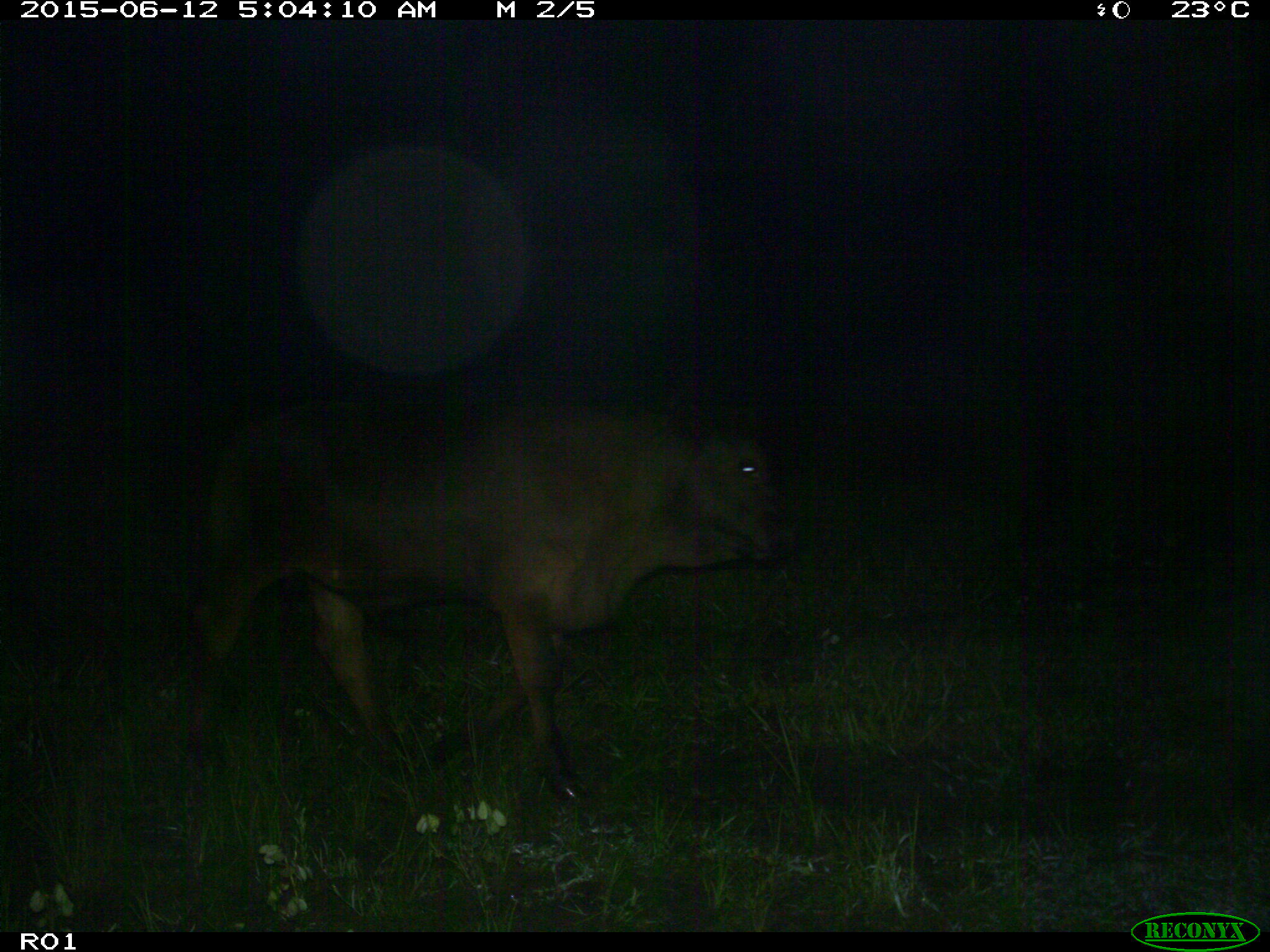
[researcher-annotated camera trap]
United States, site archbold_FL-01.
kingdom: Animalia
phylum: Chordata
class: Mammalia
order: Artiodactyla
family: Bovidae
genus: Bos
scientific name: Bos taurus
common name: domestic cow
Bos taurus (domestic cow).